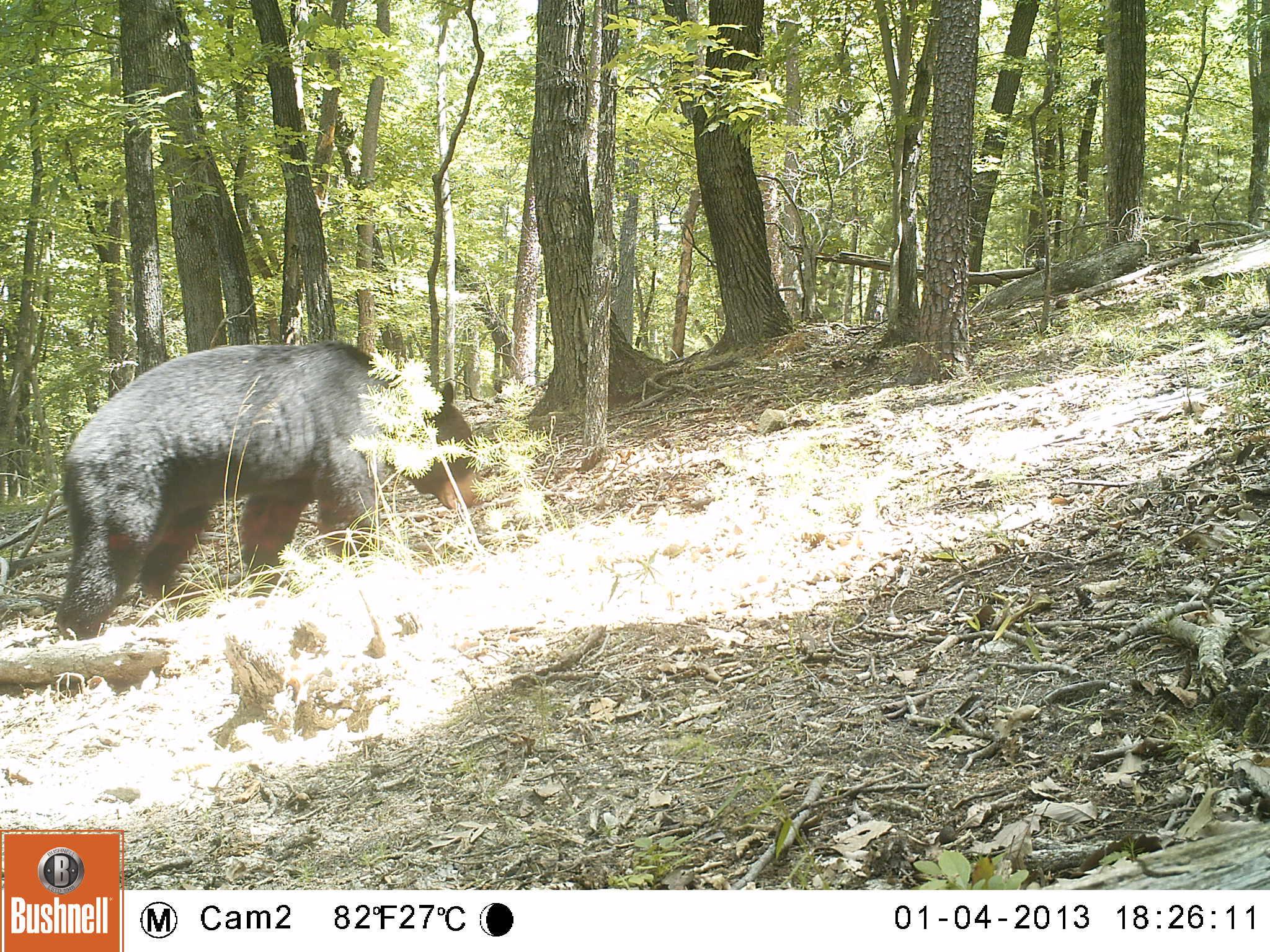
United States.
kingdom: Animalia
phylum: Chordata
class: Mammalia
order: Carnivora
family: Ursidae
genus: Ursus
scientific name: Ursus americanus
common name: american black bear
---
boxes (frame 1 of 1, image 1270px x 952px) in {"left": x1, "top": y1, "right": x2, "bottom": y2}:
American Black Bear: {"left": 35, "top": 333, "right": 506, "bottom": 642}